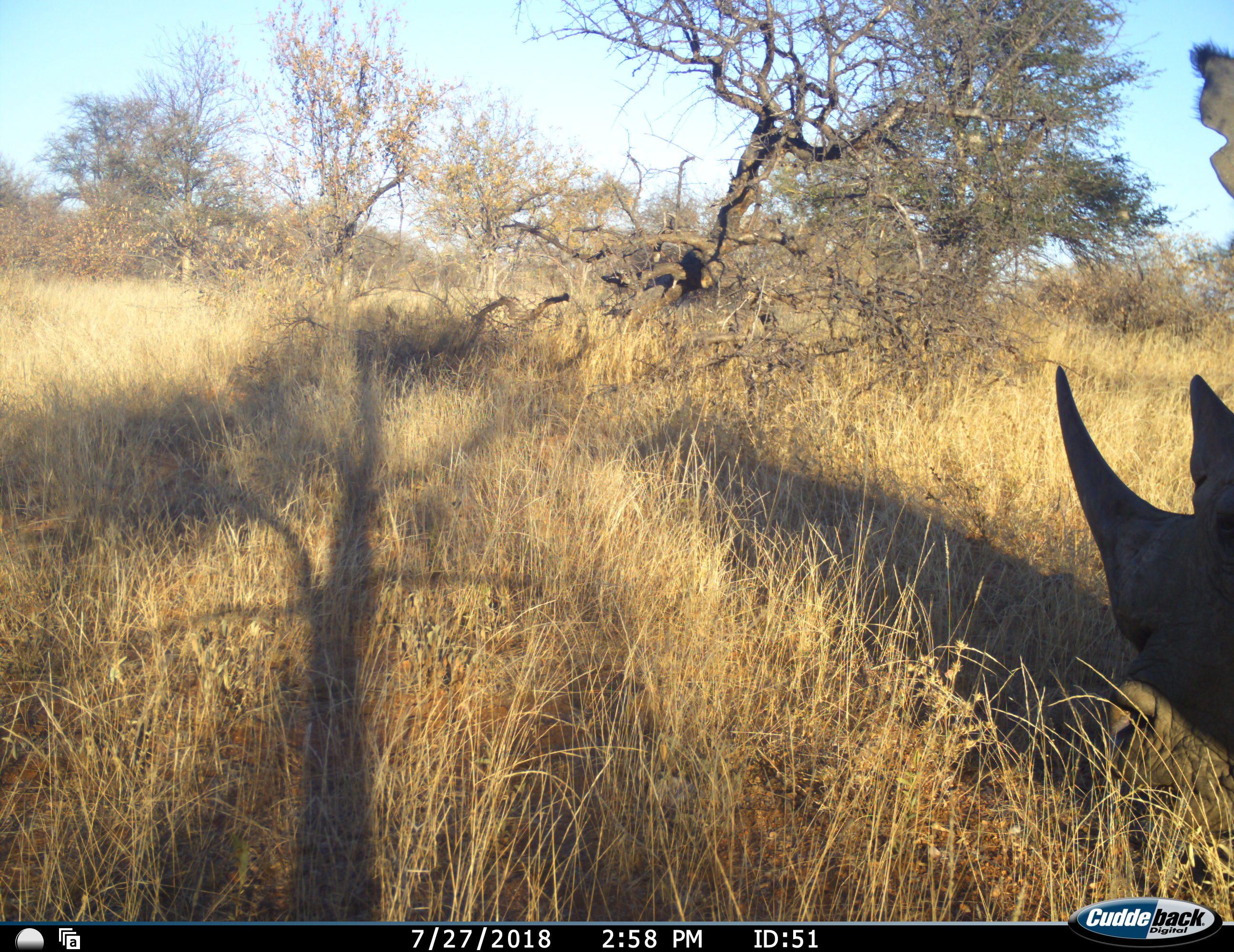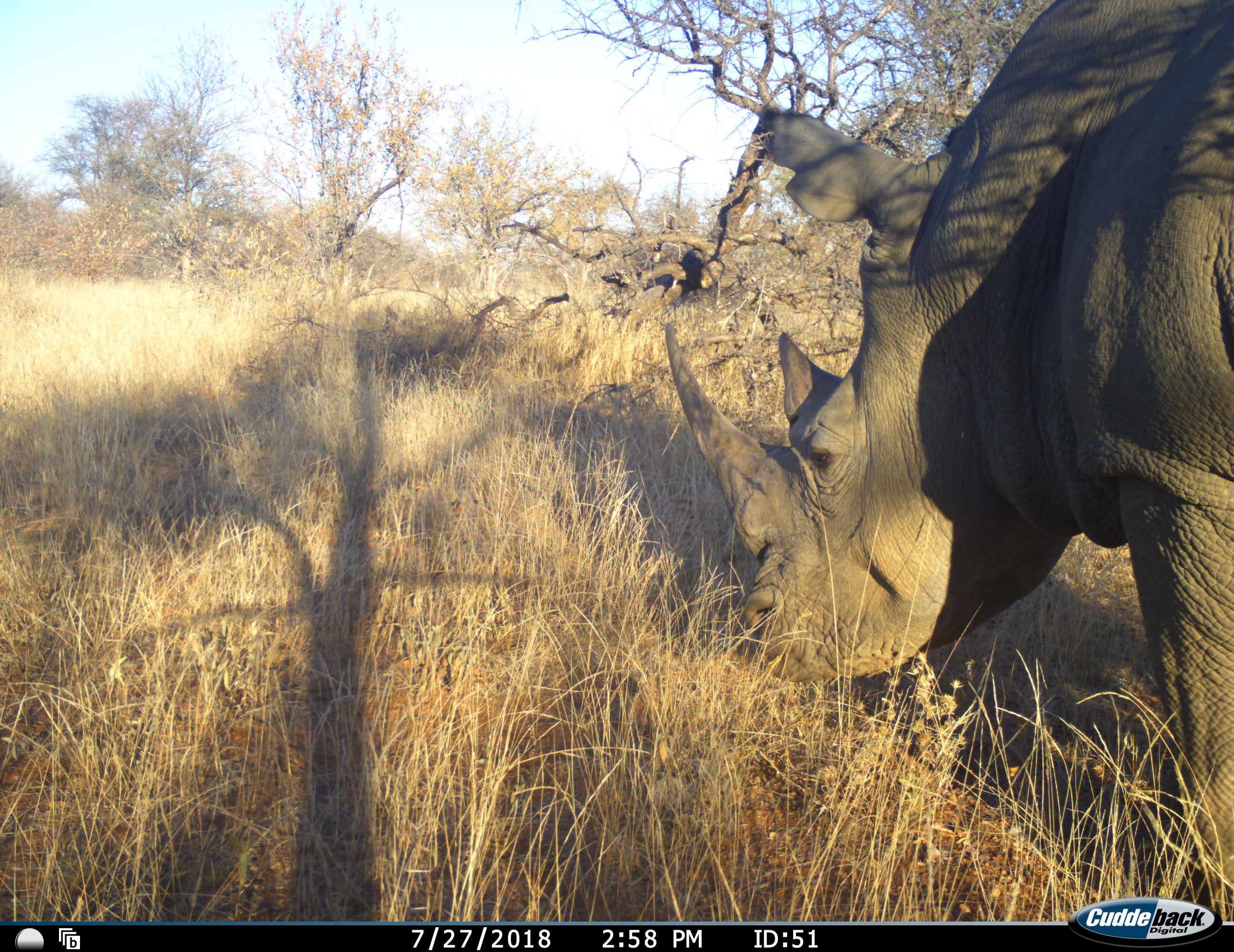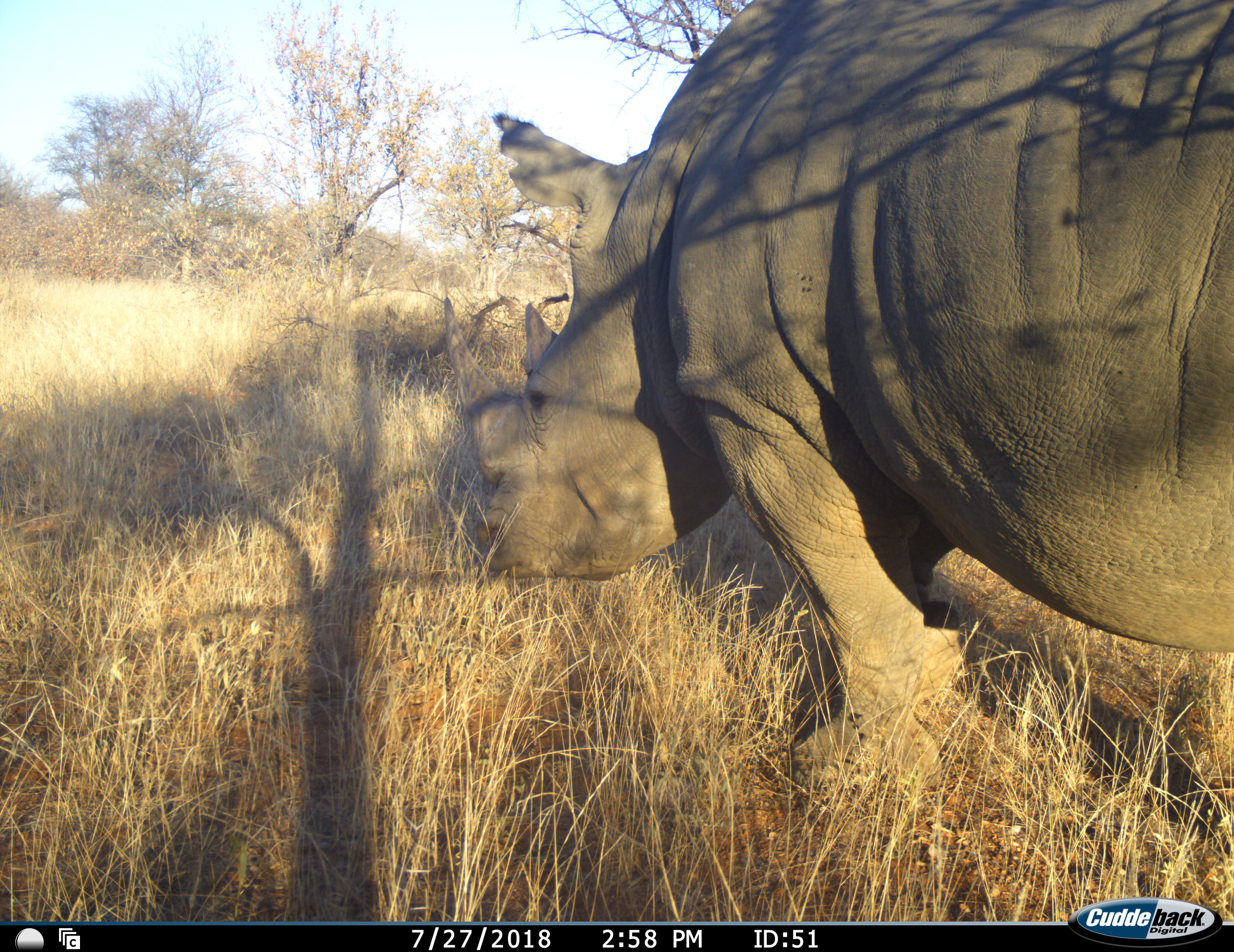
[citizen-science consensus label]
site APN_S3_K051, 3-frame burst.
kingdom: Animalia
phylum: Chordata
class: Mammalia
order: Perissodactyla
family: Rhinocerotidae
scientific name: Rhinocerotidae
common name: unknown rhinoceros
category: rhinocerosunknown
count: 1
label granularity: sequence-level